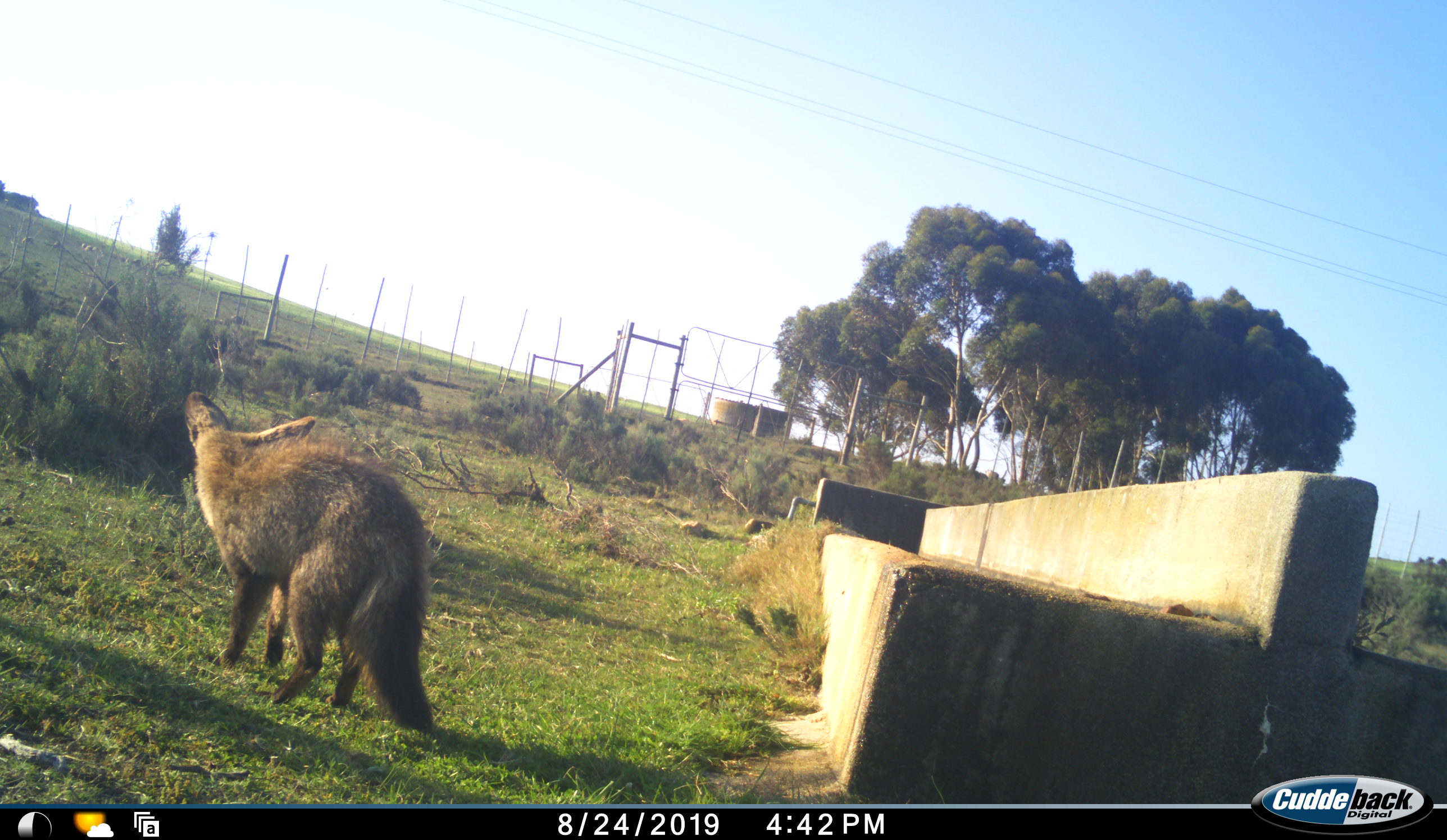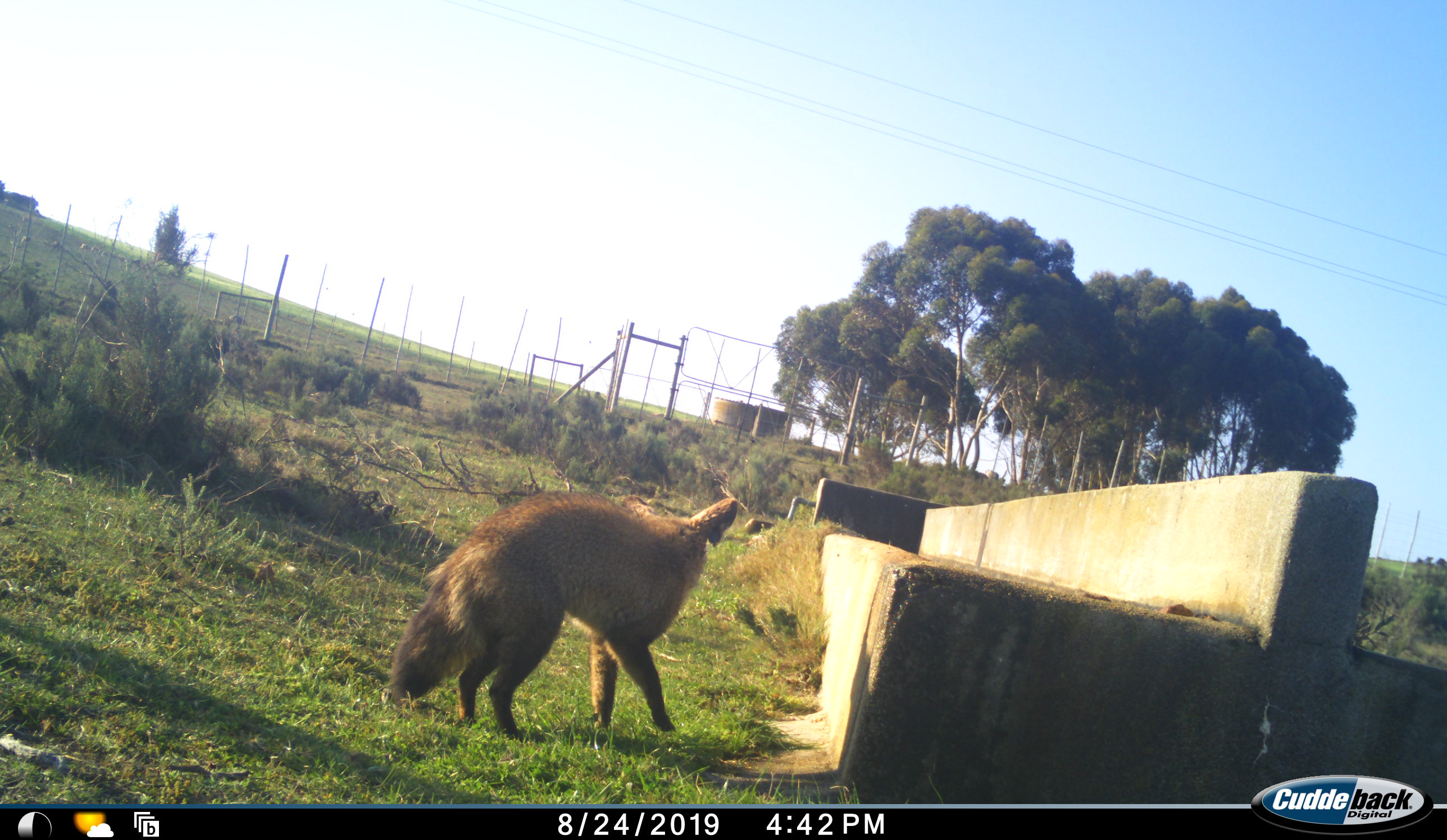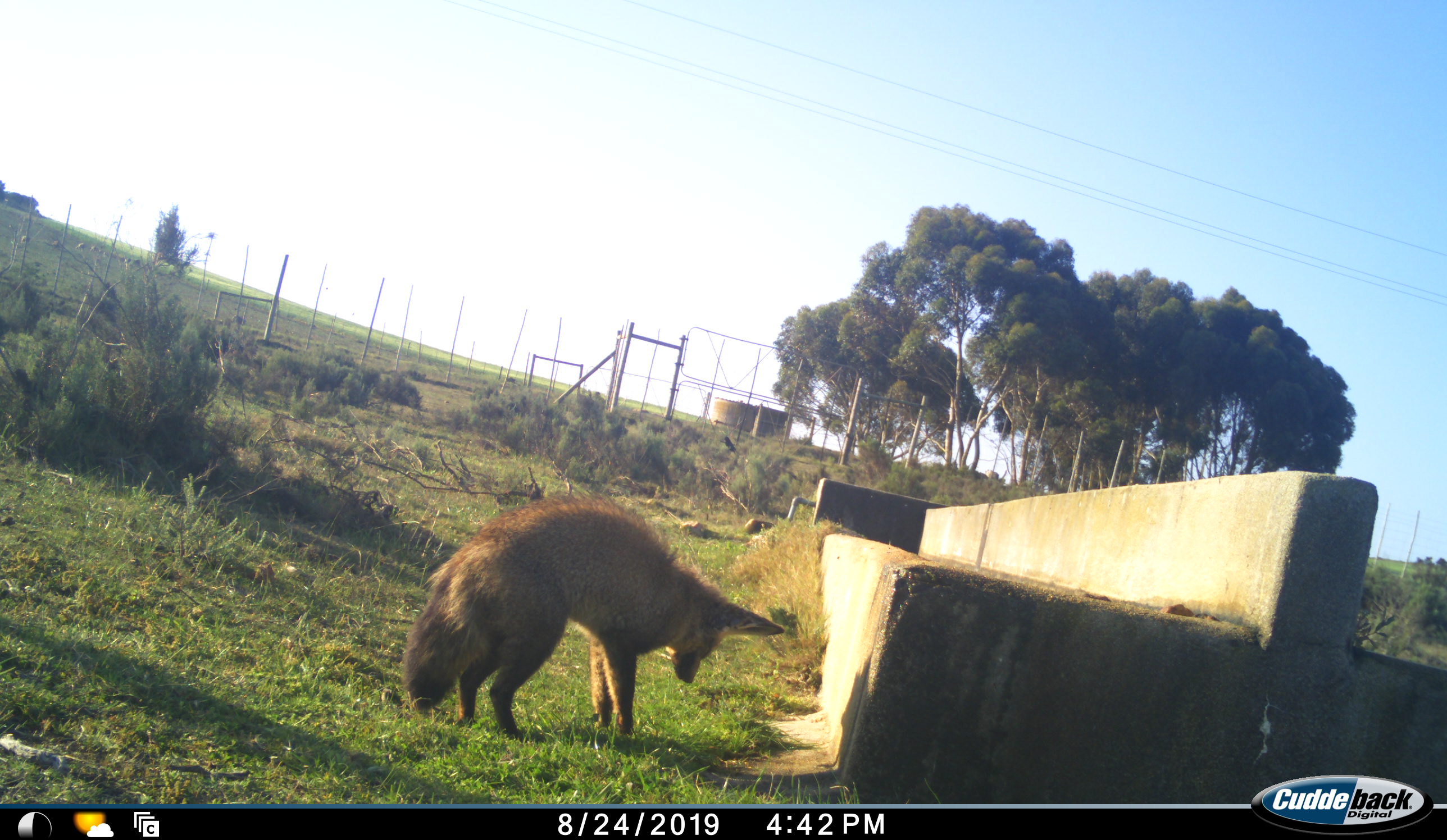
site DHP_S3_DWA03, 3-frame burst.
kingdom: Animalia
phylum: Chordata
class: Mammalia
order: Carnivora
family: Canidae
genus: Otocyon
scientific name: Otocyon megalotis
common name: bat-eared fox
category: foxbateared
Foxbateared (bat-eared fox) (Otocyon megalotis), count 1. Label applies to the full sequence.